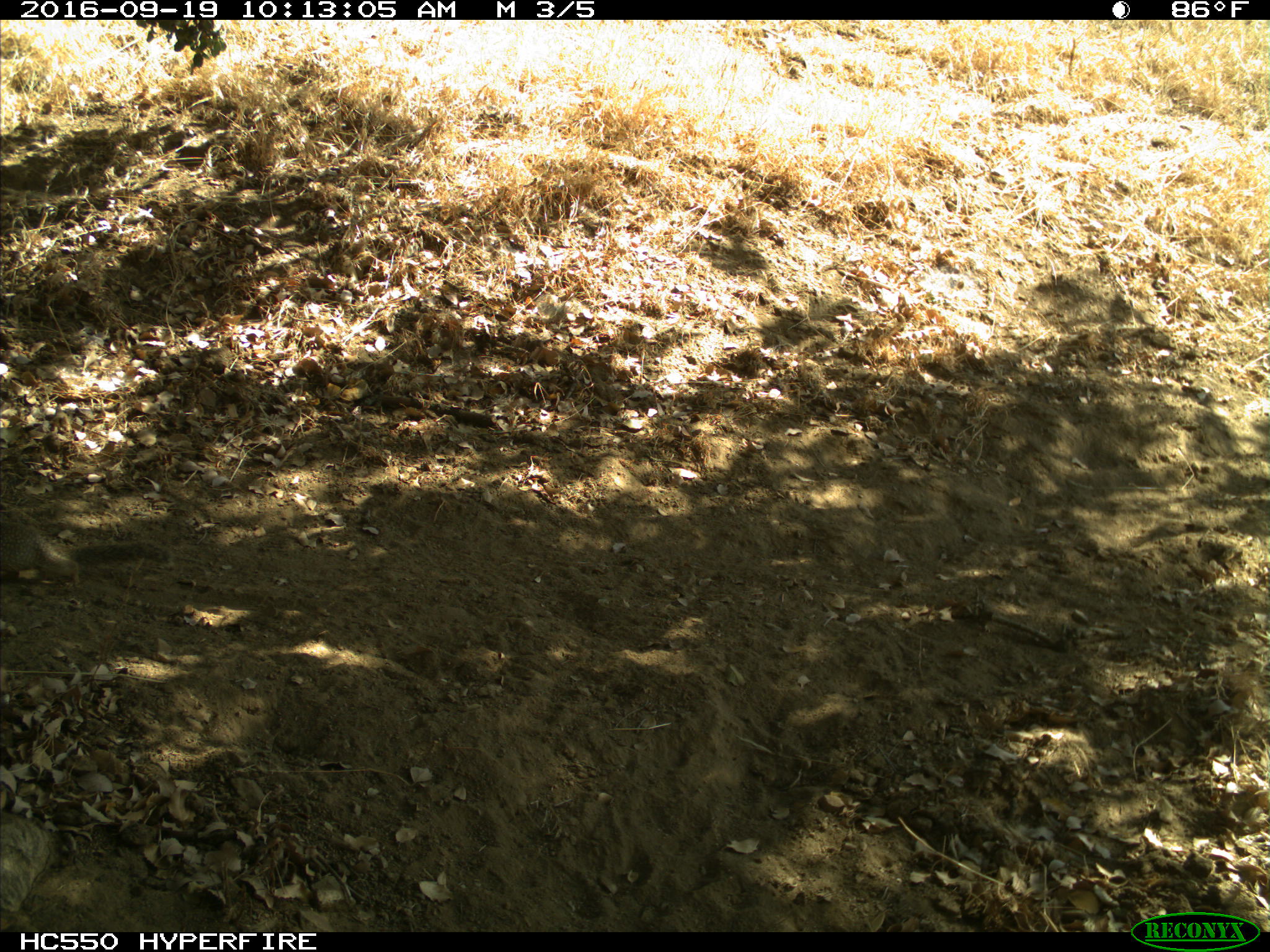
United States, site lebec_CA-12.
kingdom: Animalia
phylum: Chordata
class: Mammalia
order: Rodentia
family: Sciuridae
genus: Otospermophilus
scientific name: Otospermophilus beecheyi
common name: california ground squirrel